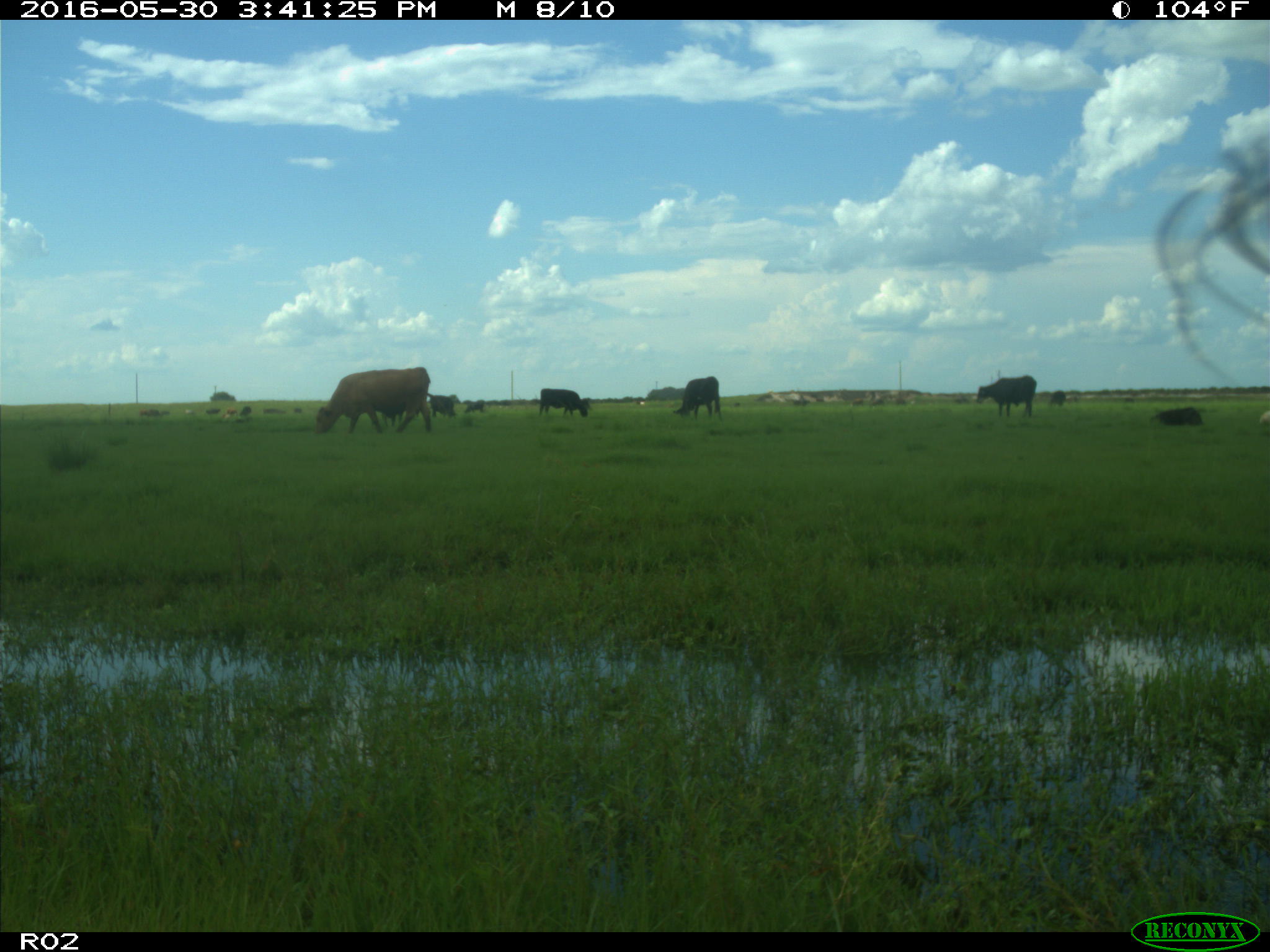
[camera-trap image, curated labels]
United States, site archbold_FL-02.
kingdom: Animalia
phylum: Chordata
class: Mammalia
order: Artiodactyla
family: Bovidae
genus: Bos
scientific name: Bos taurus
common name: domestic cow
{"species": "Bos taurus (domestic cow)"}